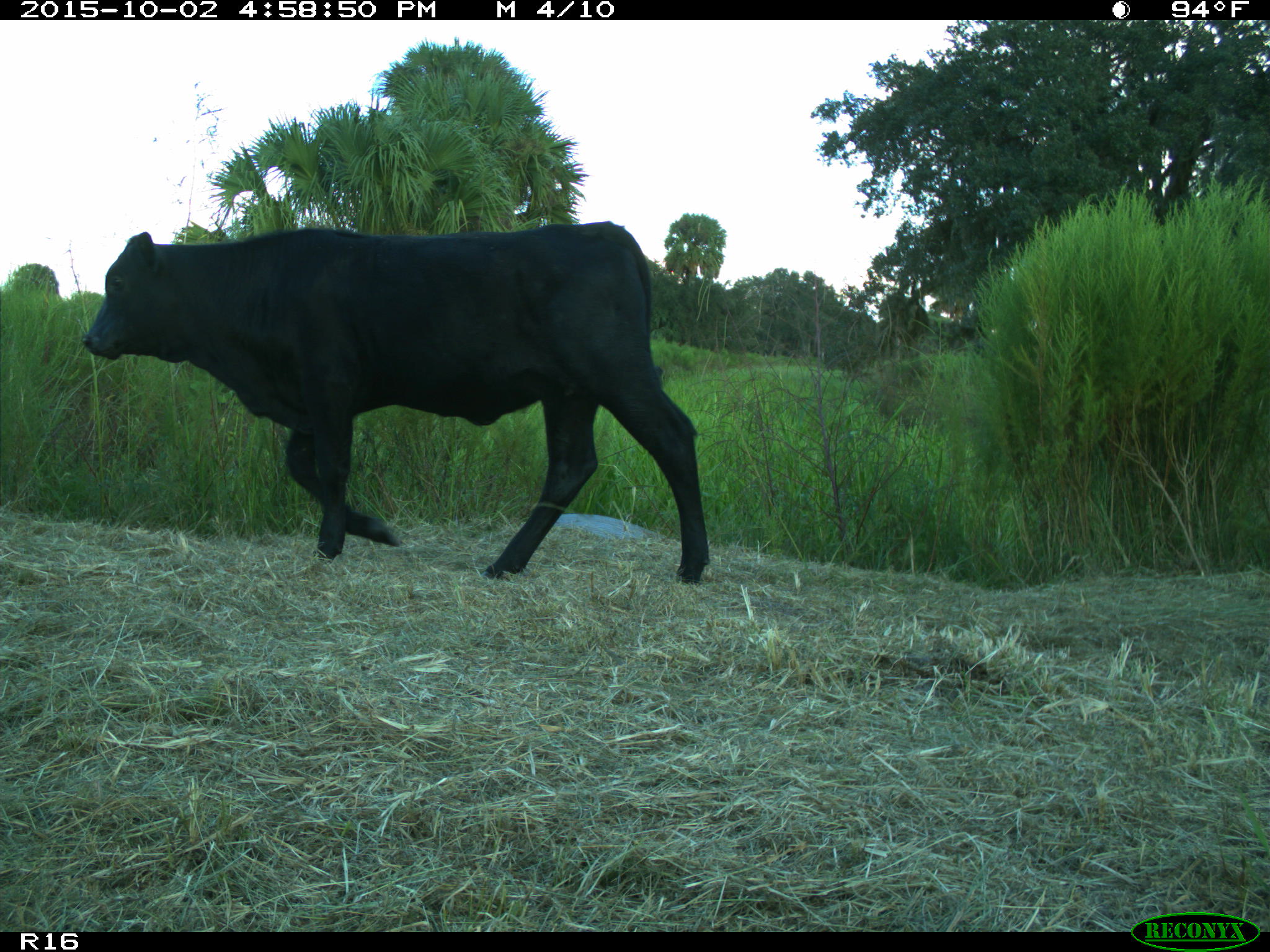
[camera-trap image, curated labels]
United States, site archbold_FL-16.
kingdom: Animalia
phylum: Chordata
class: Mammalia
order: Artiodactyla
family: Bovidae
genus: Bos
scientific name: Bos taurus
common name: domestic cow